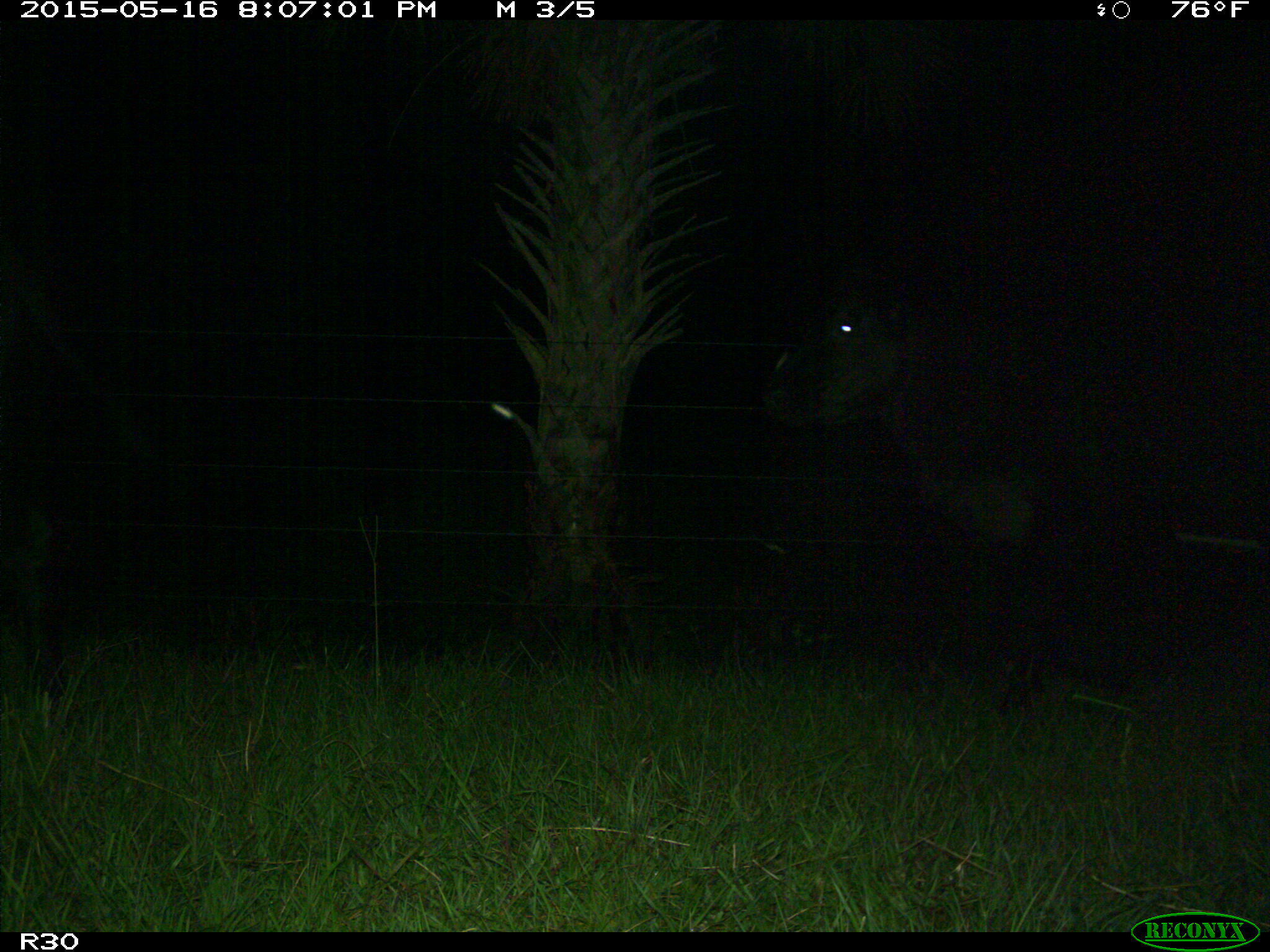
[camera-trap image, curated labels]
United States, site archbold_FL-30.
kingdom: Animalia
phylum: Chordata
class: Mammalia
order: Artiodactyla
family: Bovidae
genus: Bos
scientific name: Bos taurus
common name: domestic cow